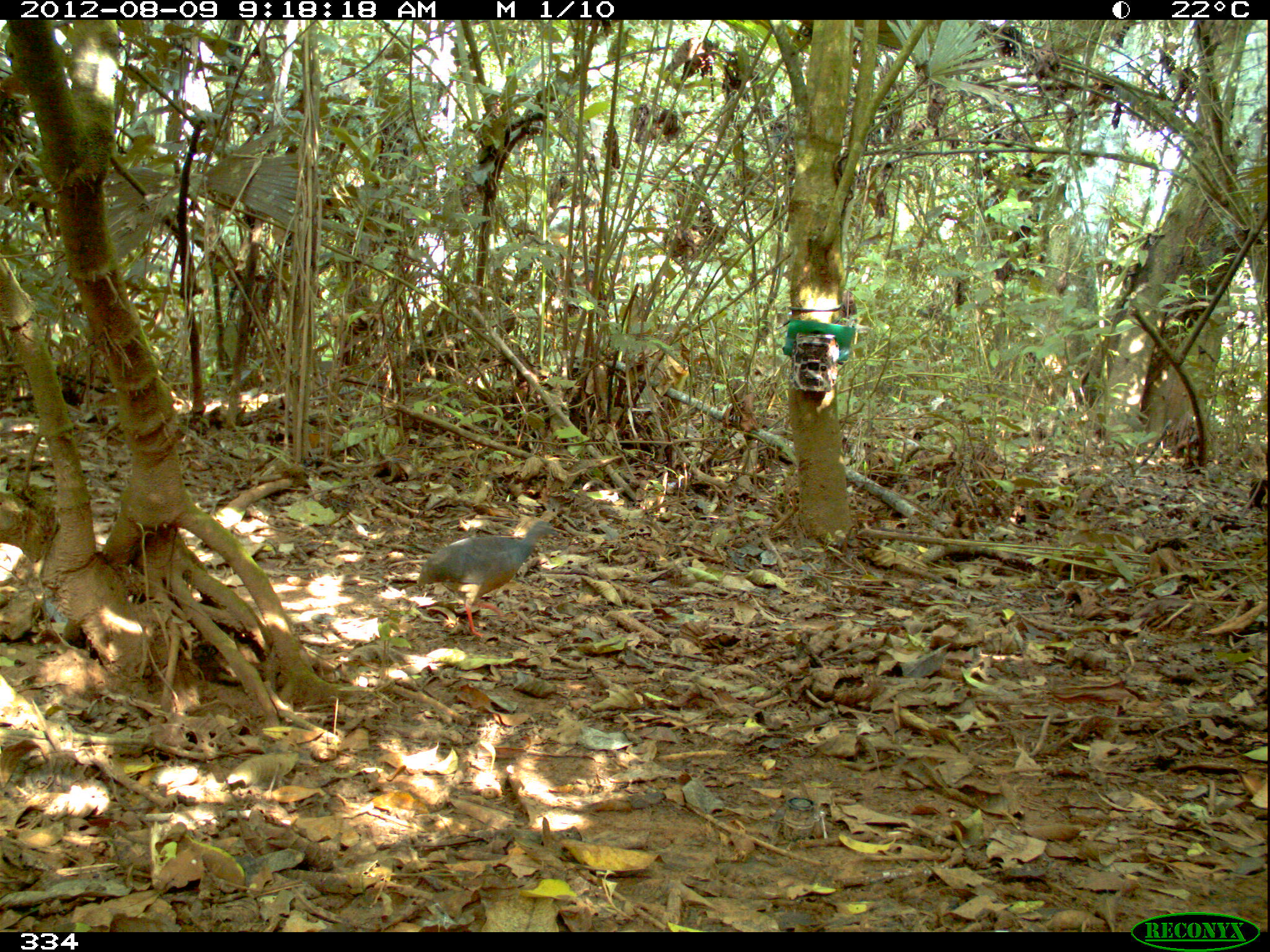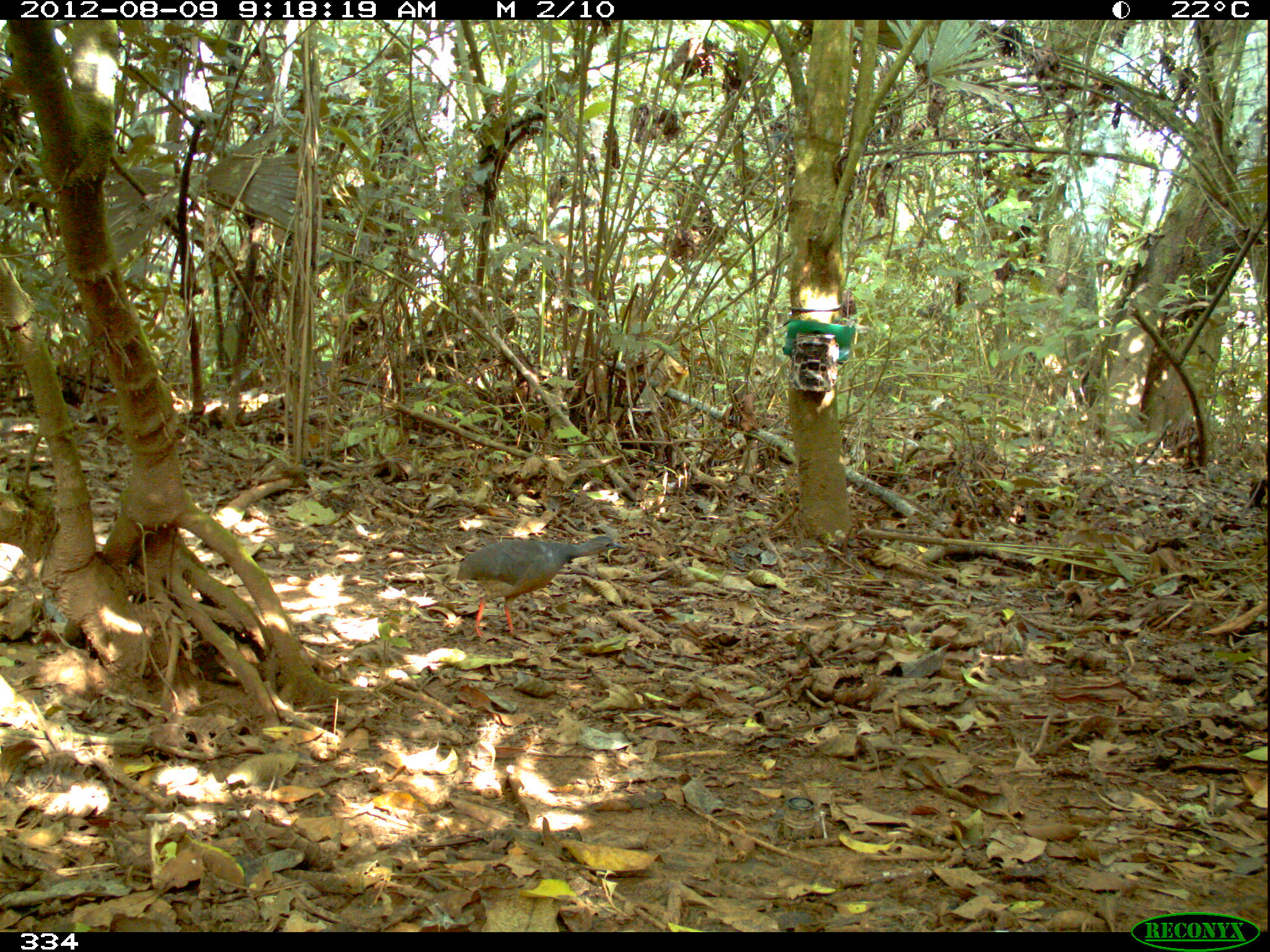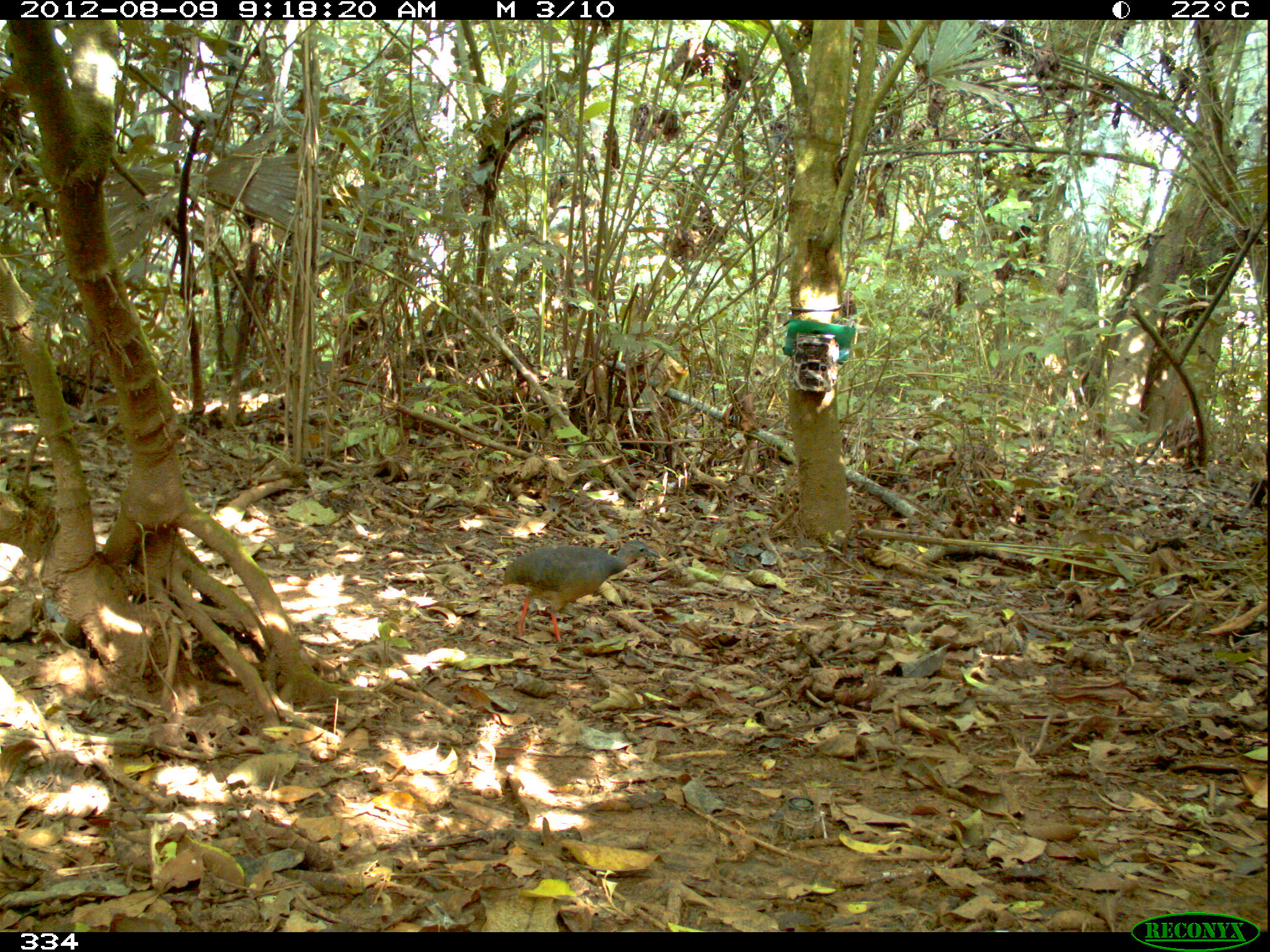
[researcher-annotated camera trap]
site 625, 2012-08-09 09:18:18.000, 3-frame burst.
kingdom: Animalia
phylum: Chordata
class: Aves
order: Galliformes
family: Phasianidae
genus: Alectoris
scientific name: Alectoris rufa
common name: red-legged partridge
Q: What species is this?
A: Alectoris rufa (red-legged partridge).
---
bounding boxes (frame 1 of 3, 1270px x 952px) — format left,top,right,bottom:
alectoris rufa: 417,520,558,638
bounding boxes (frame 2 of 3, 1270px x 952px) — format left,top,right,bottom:
alectoris rufa: 455,535,627,638